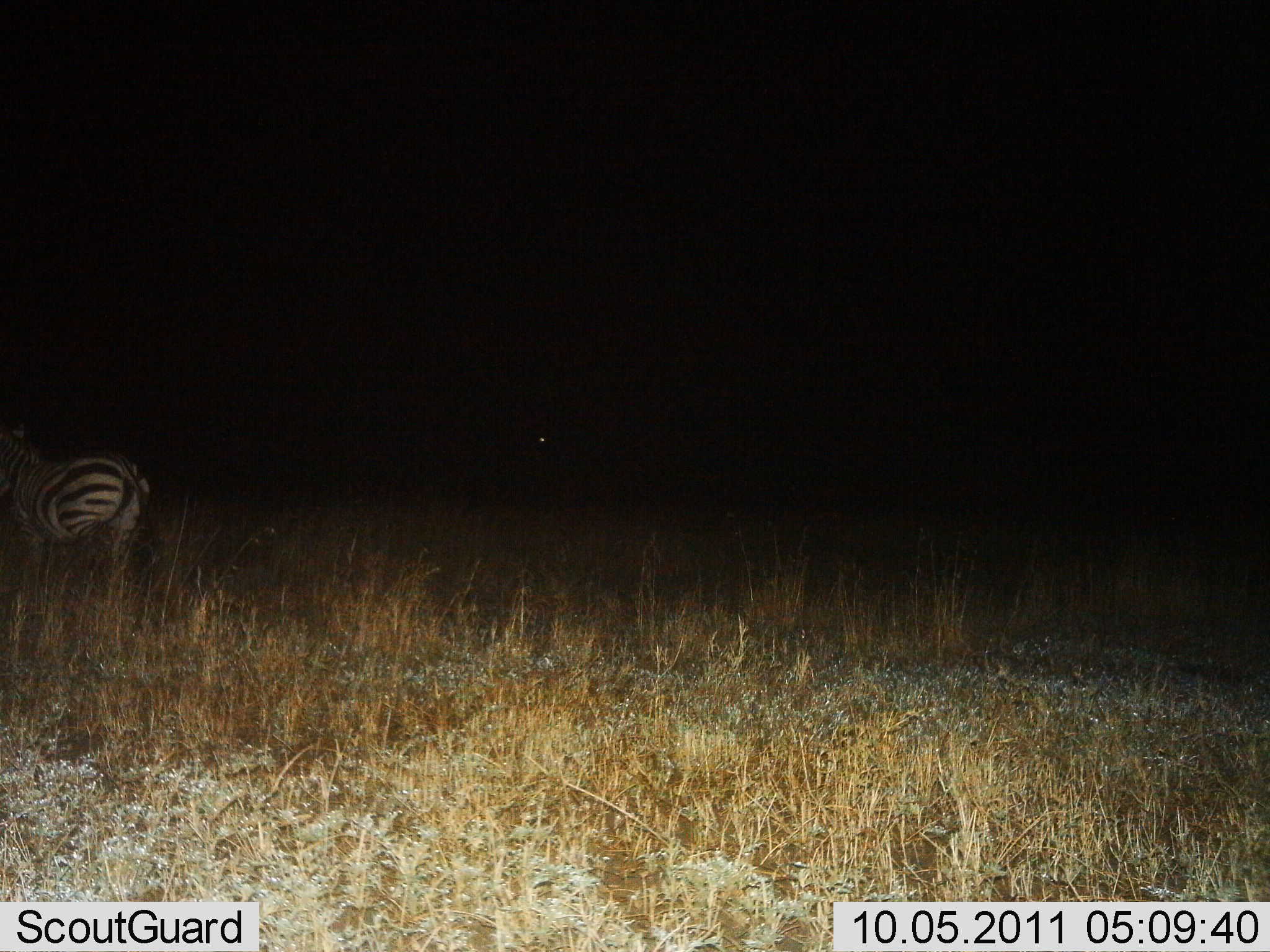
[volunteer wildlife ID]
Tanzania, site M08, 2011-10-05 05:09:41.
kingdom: Animalia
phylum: Chordata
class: Mammalia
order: Perissodactyla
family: Equidae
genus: Equus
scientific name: Equus quagga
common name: plains zebra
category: zebra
Zebra (plains zebra) (Equus quagga), count 1. Behavior (volunteer vote fractions): standing 60%, resting 0%, moving 40%, interacting 0%. Young present (vote fraction): 0%. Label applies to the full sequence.